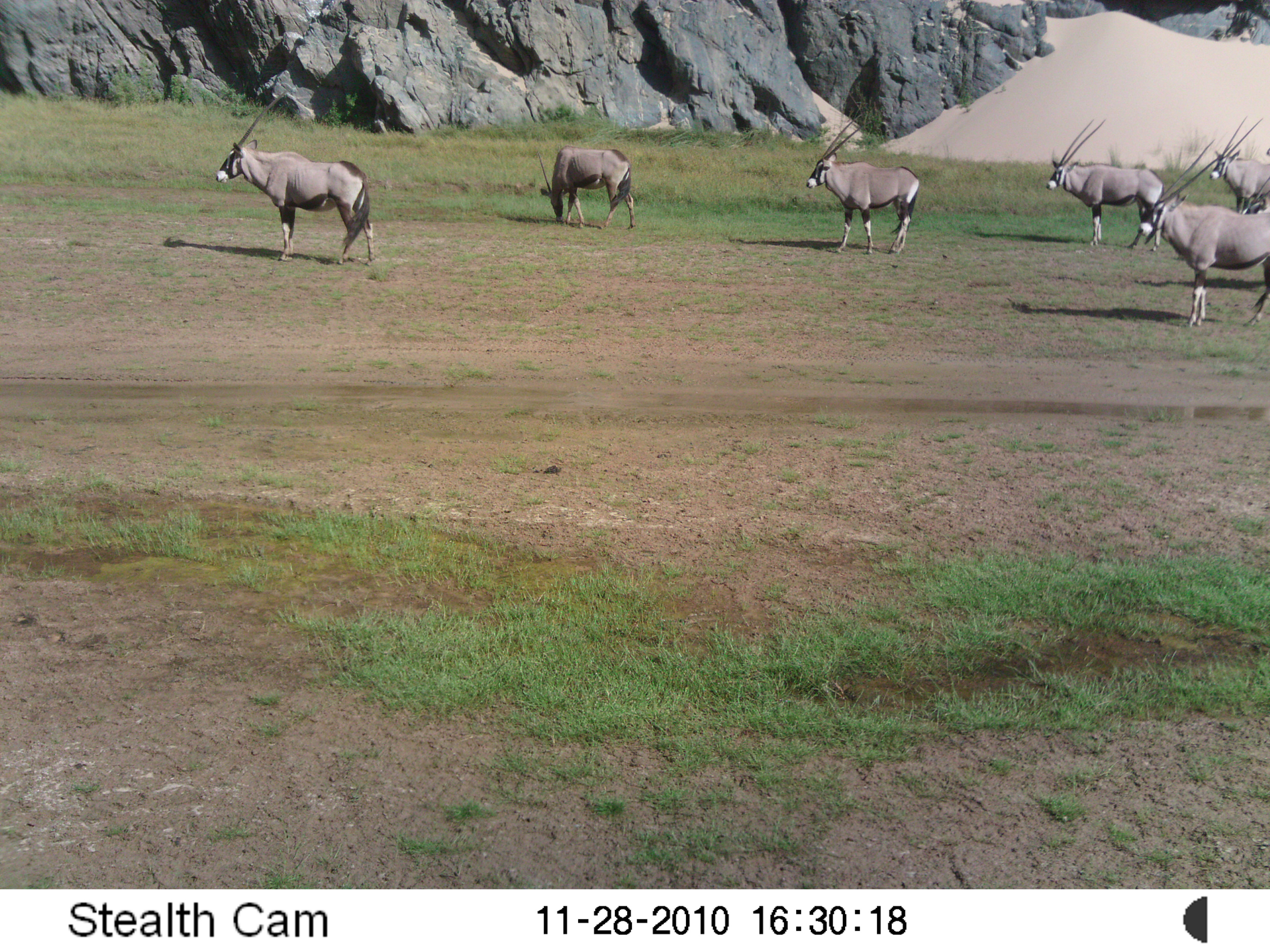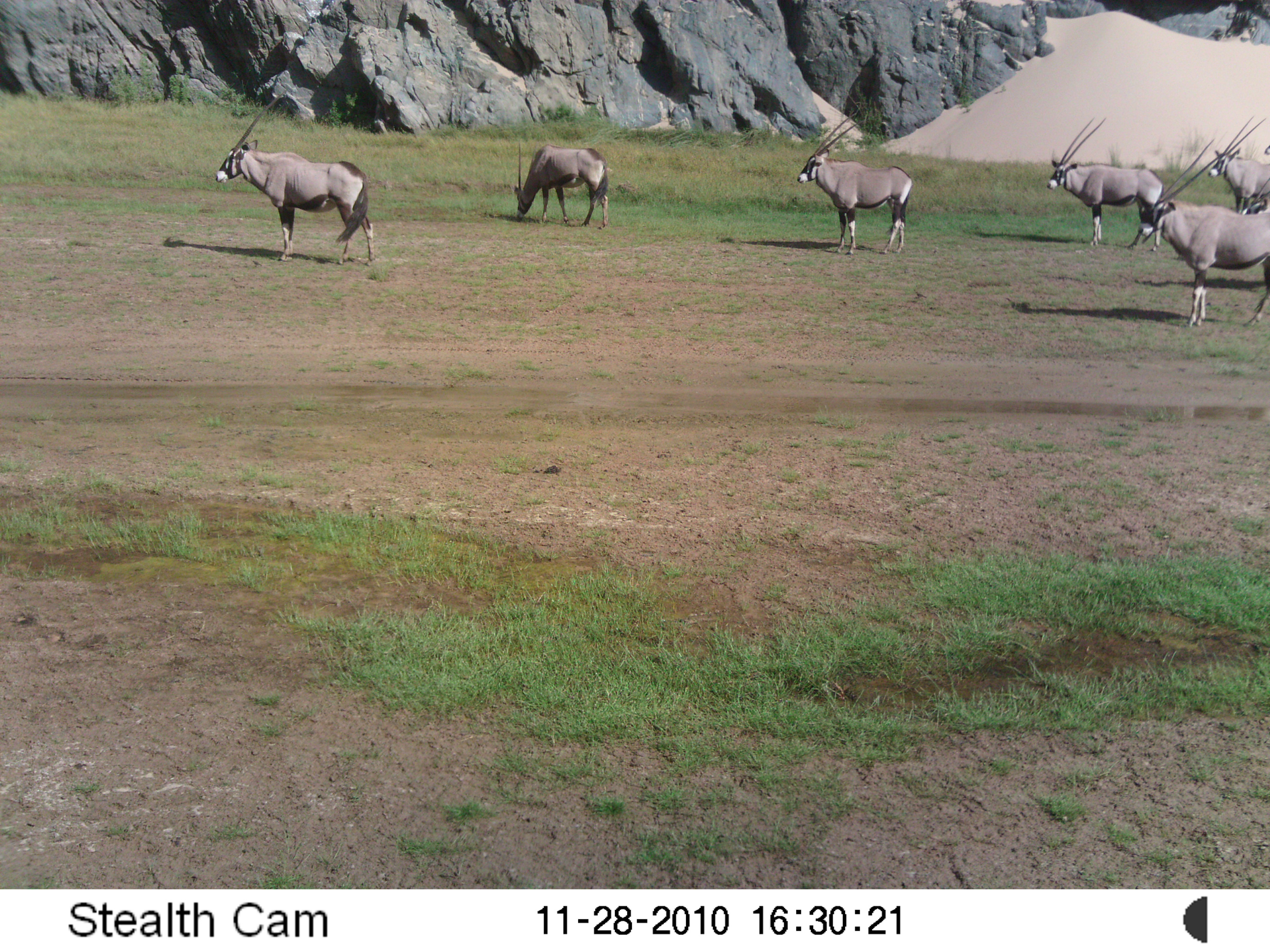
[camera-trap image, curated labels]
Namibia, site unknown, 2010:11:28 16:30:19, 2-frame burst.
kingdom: Animalia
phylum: Chordata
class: Mammalia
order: Artiodactyla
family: Bovidae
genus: Oryx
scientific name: Oryx gazella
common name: gemsbok